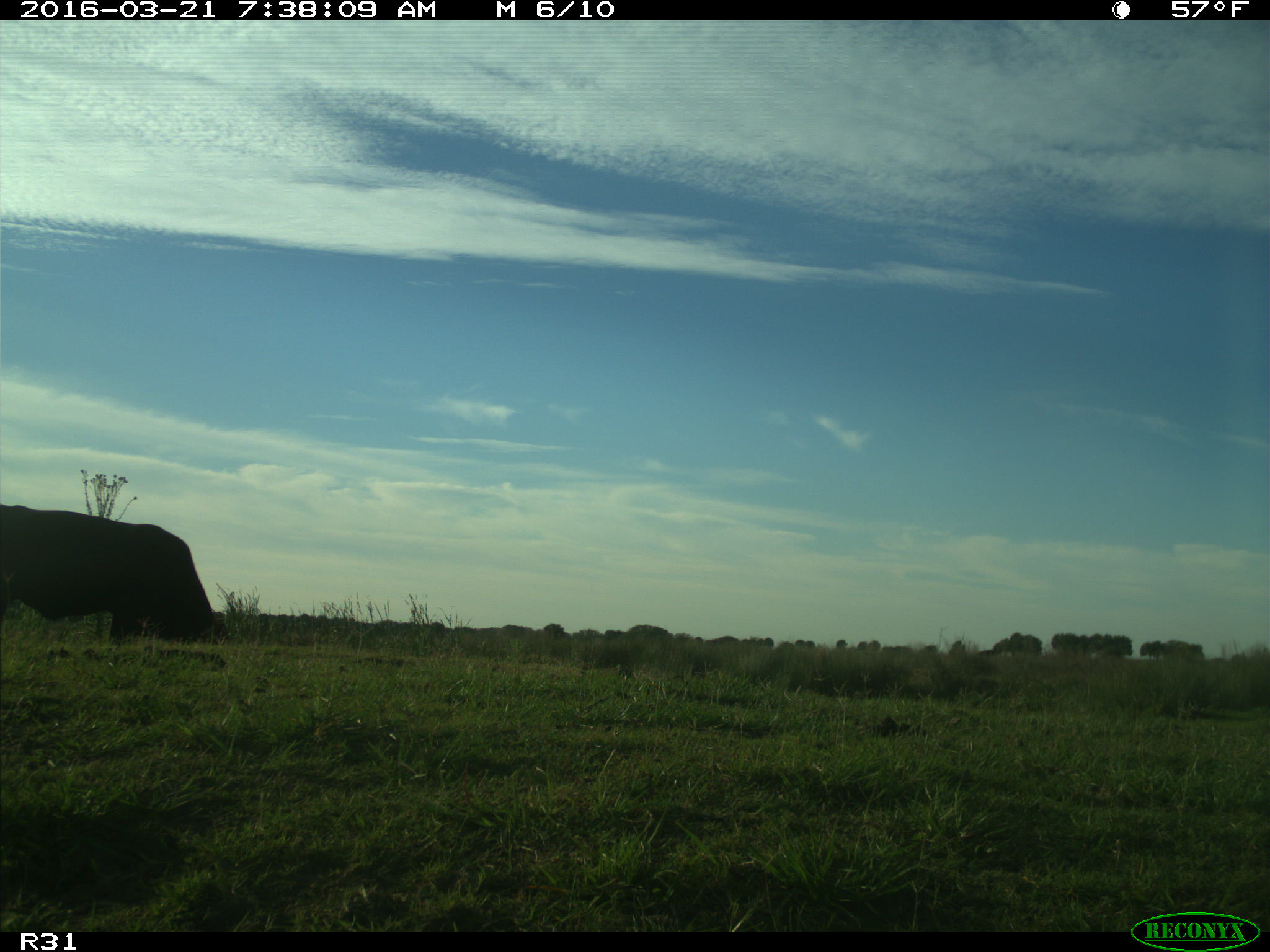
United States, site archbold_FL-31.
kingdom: Animalia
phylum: Chordata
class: Mammalia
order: Artiodactyla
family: Bovidae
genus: Bos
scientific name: Bos taurus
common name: domestic cow